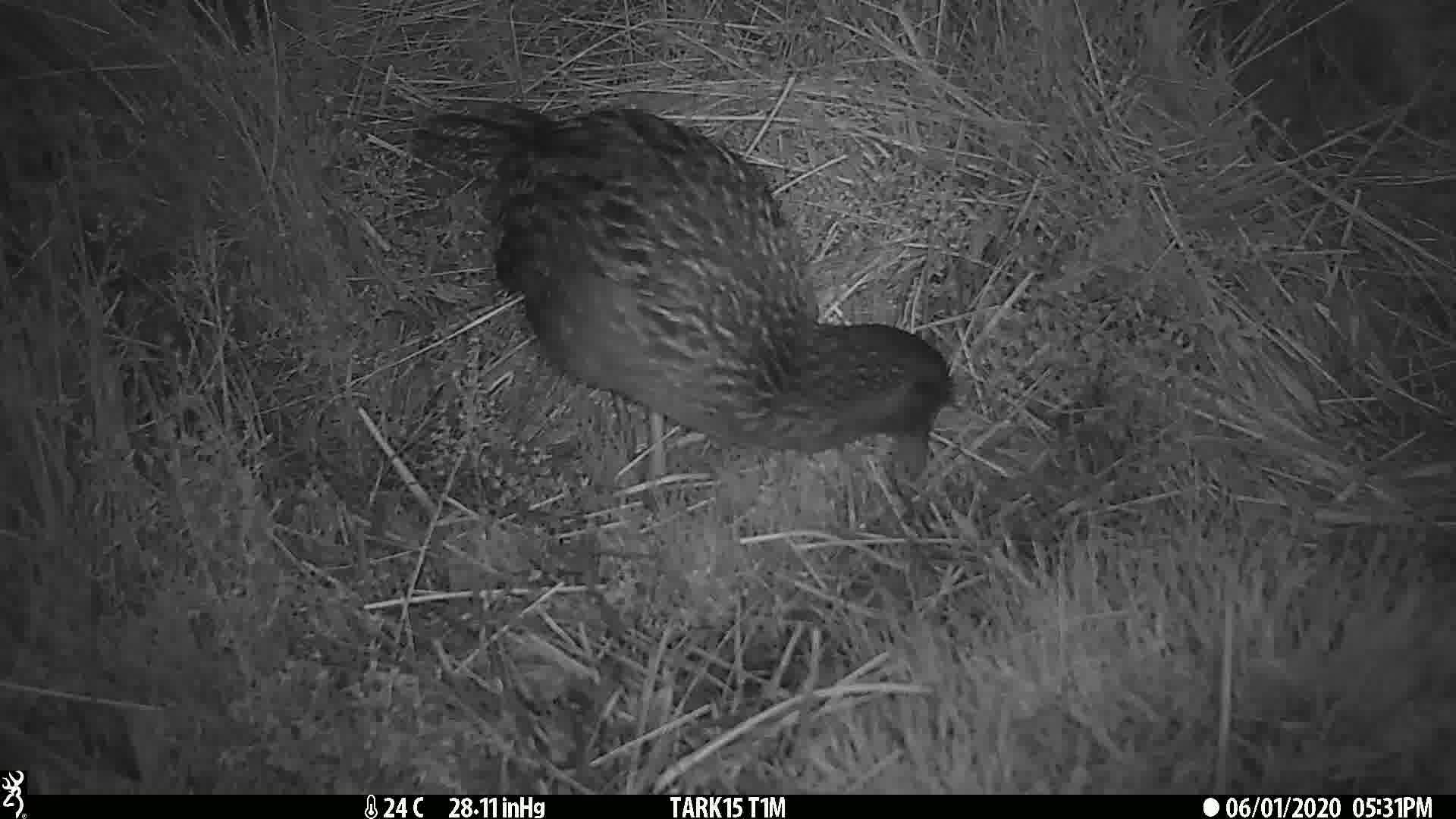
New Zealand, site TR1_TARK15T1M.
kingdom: Animalia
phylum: Chordata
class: Aves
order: Gruiformes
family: Rallidae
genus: Gallirallus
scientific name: Gallirallus australis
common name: weka